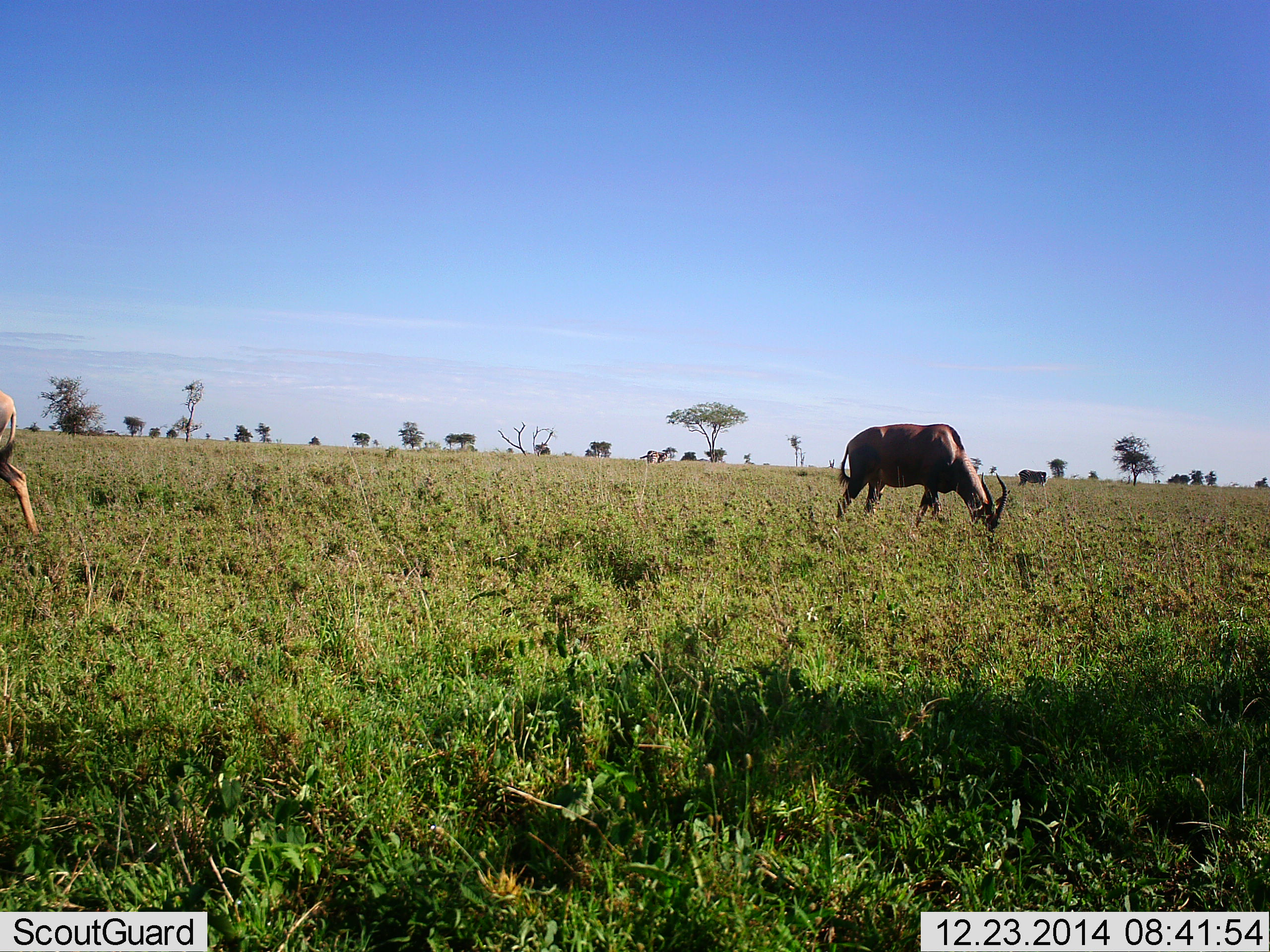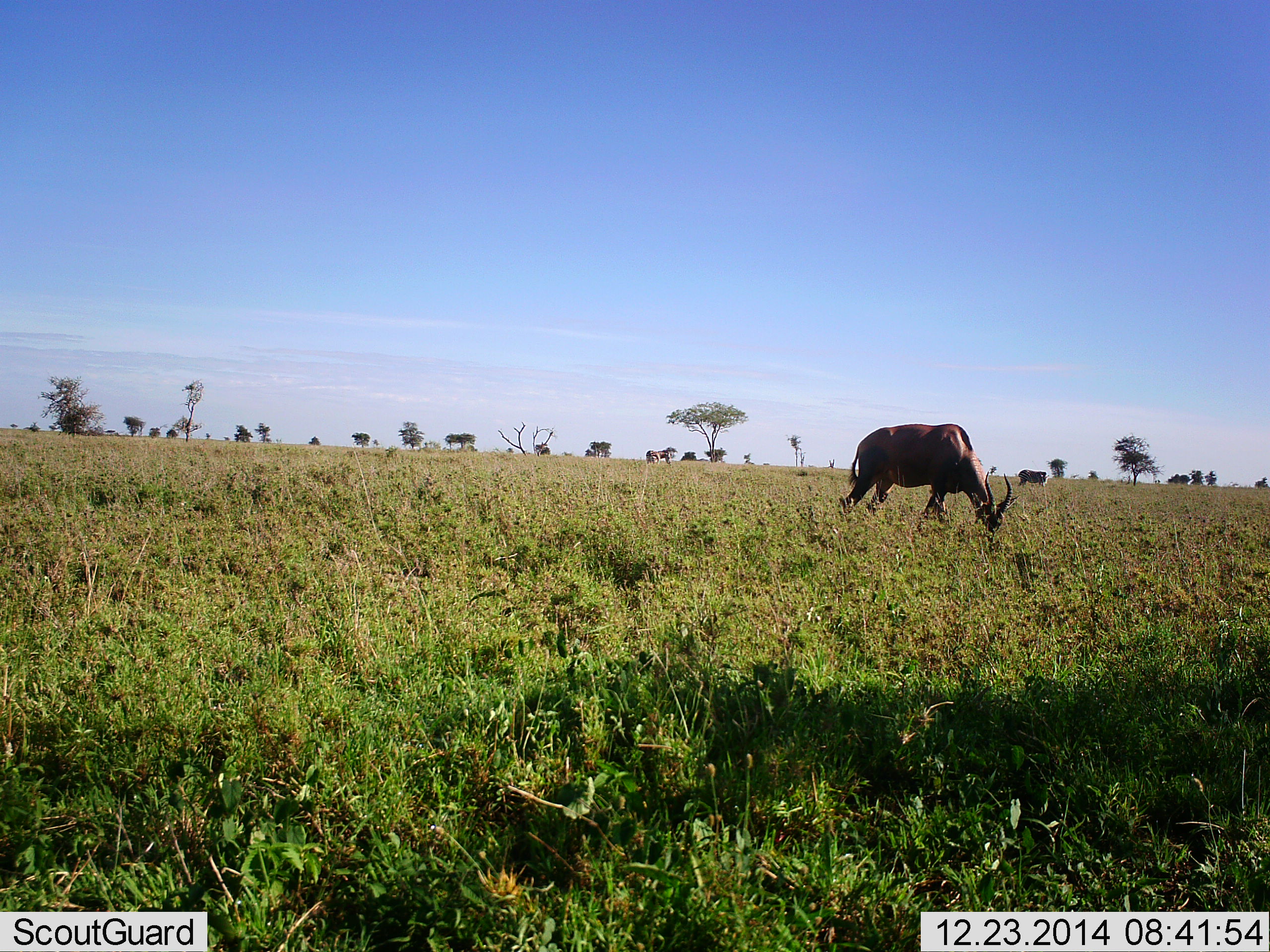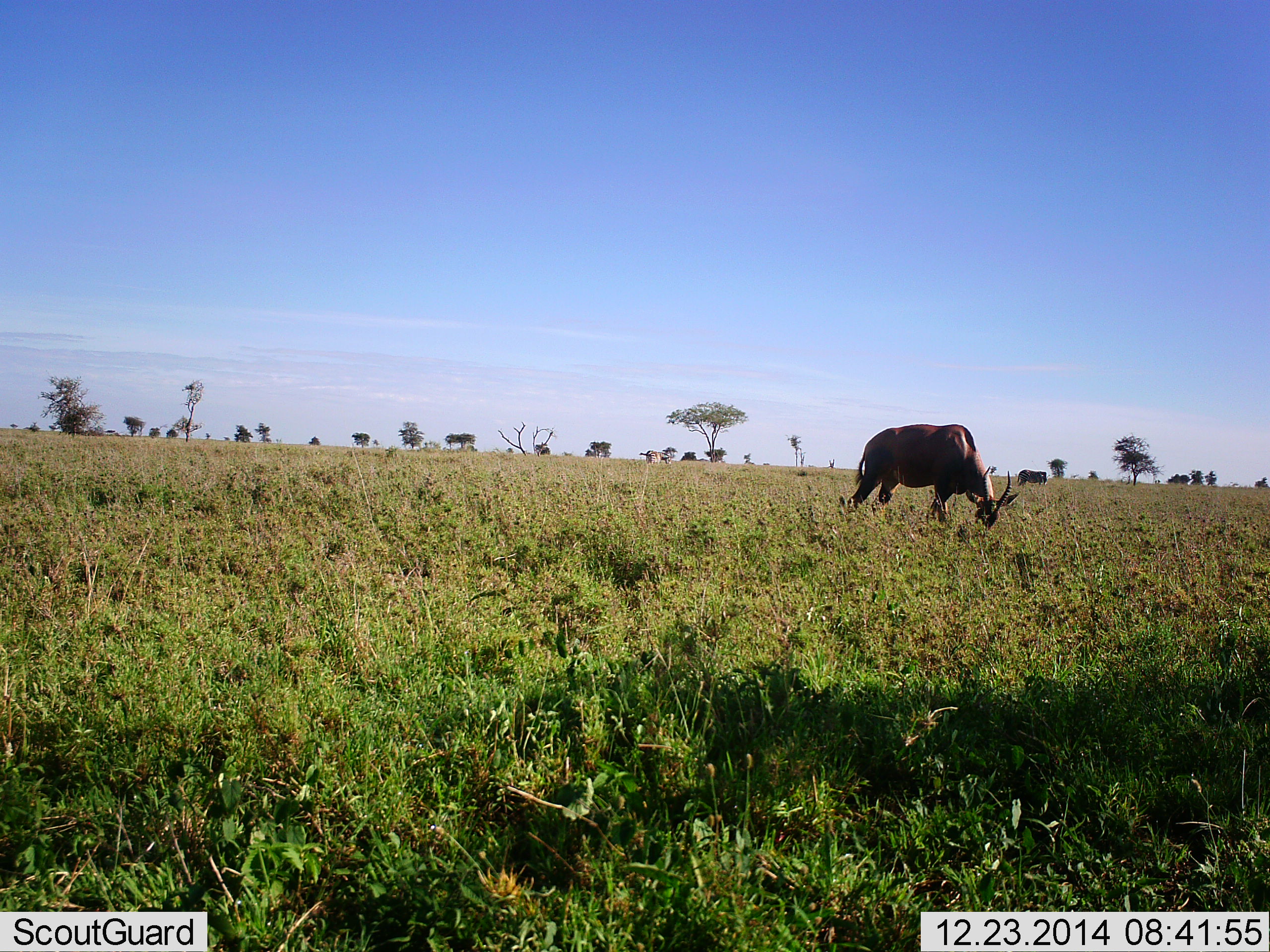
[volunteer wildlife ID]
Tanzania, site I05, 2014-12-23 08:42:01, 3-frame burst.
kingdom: Animalia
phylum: Chordata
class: Mammalia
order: Artiodactyla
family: Bovidae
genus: Damaliscus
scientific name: Damaliscus lunatus jimela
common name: topi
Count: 1.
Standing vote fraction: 25%.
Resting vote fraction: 0%.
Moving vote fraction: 8%.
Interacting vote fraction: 0%.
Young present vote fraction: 0%.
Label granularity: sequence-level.